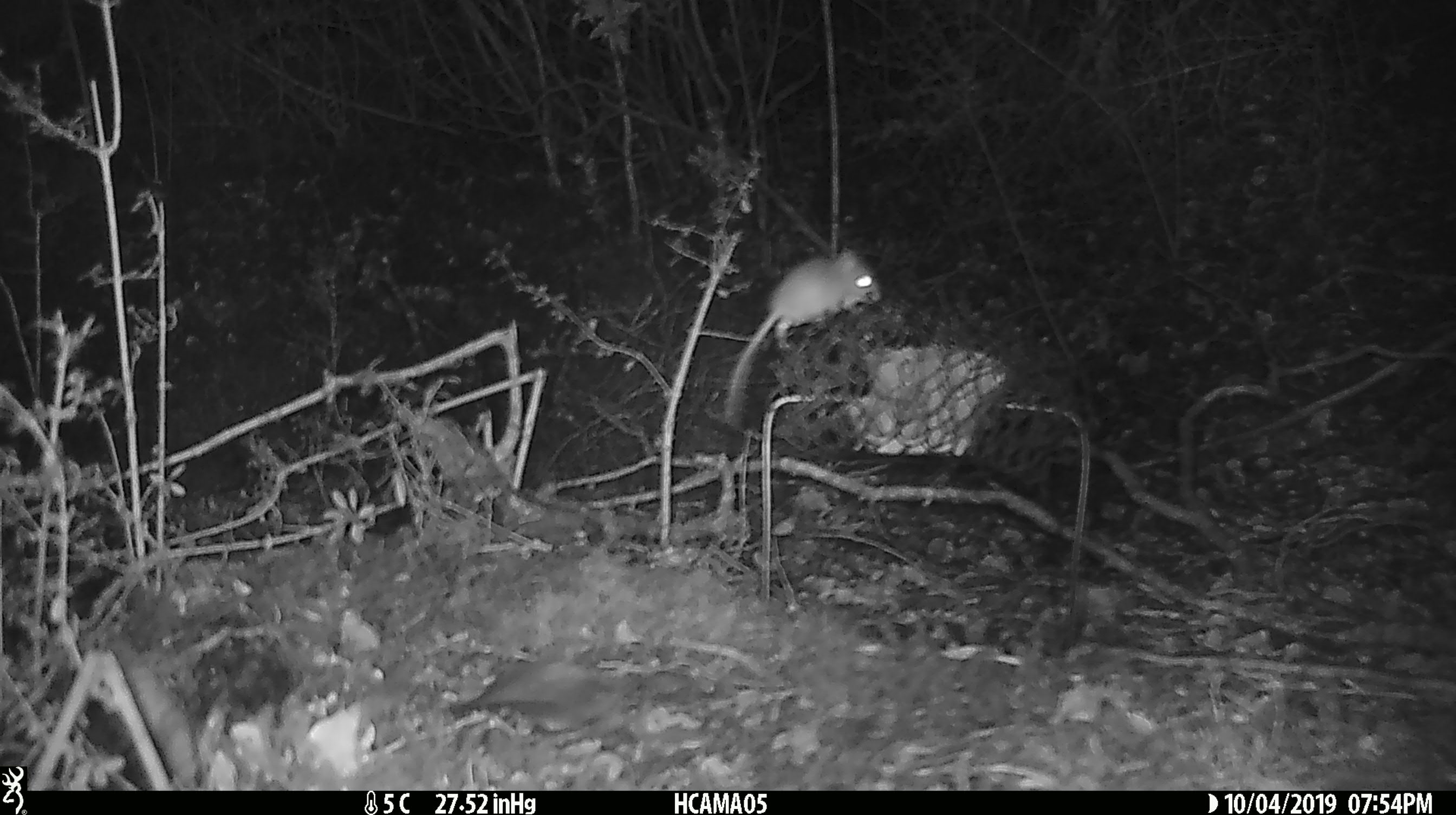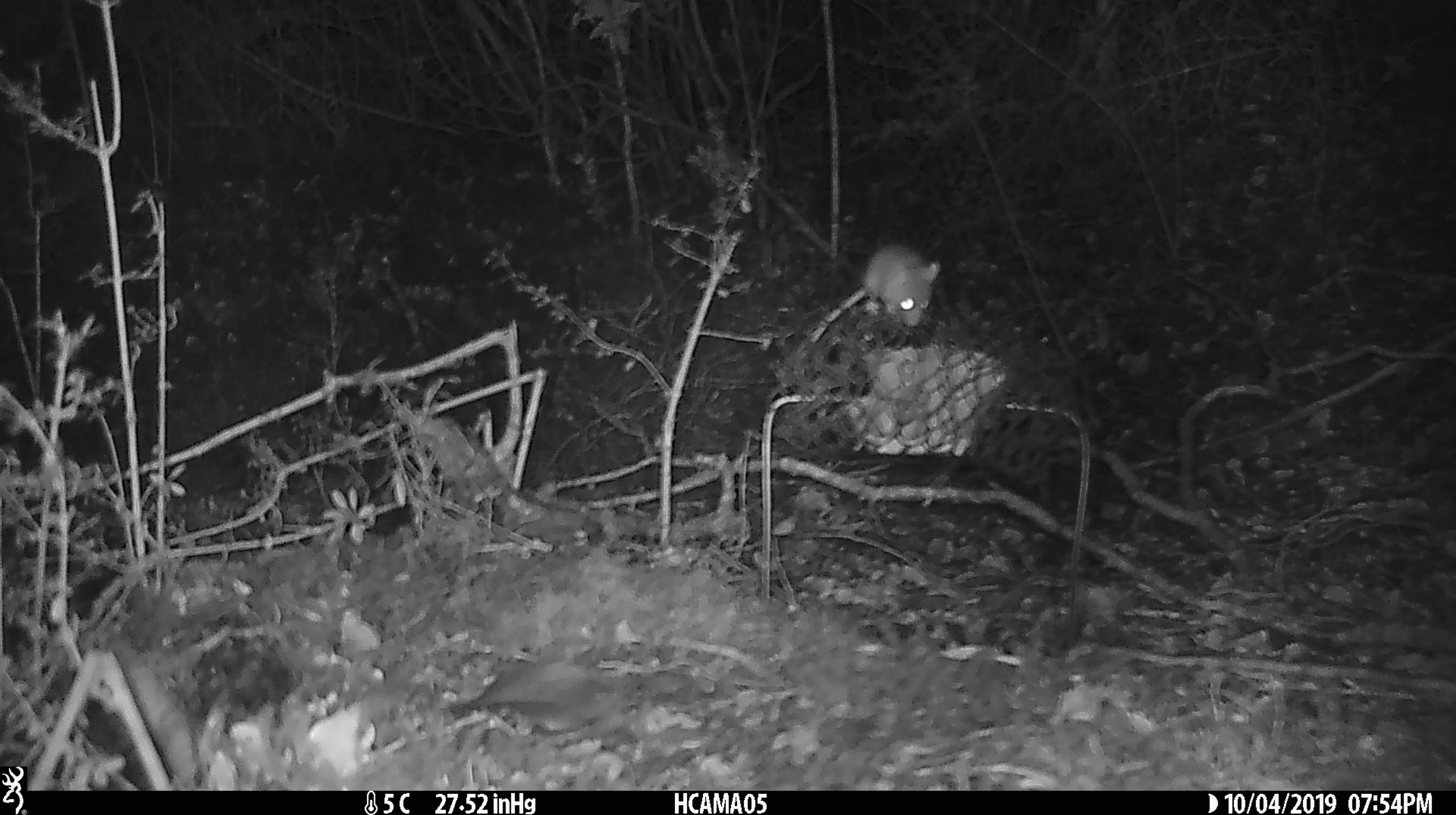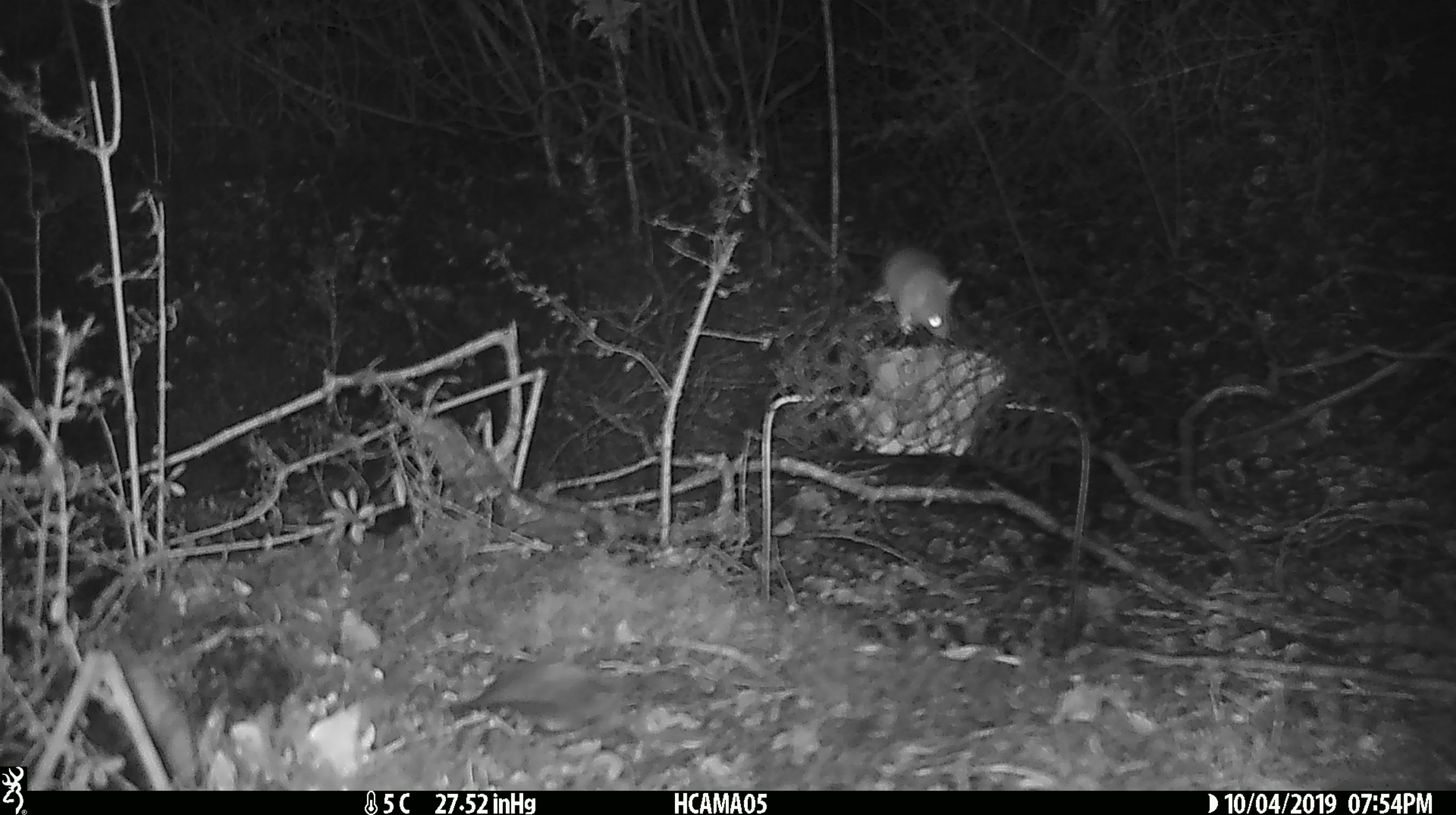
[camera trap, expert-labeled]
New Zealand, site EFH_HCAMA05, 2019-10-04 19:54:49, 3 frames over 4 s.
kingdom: Animalia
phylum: Chordata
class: Mammalia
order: Rodentia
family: Muridae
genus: Mus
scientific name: Mus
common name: mouse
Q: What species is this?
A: Mouse (Mus).